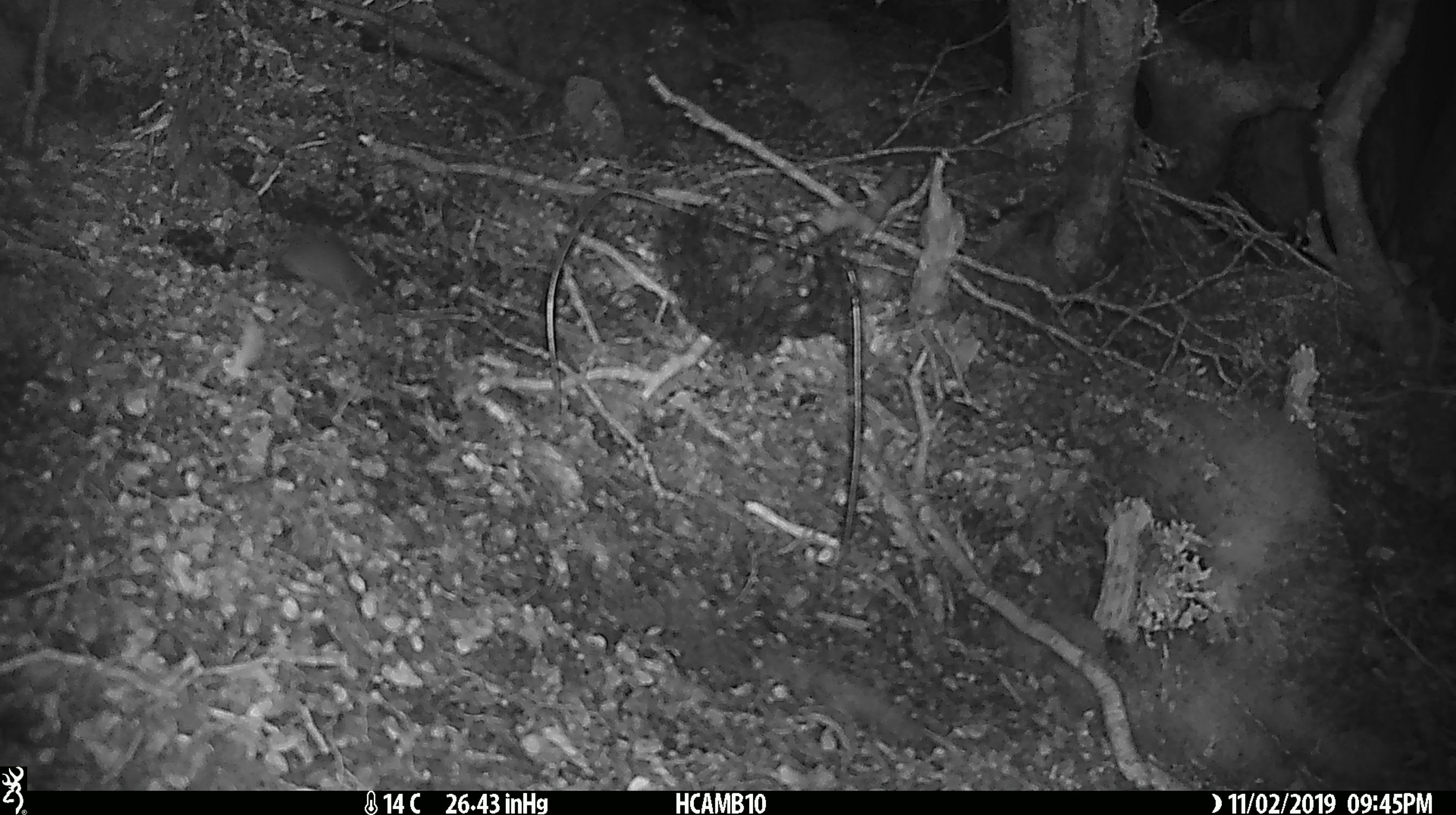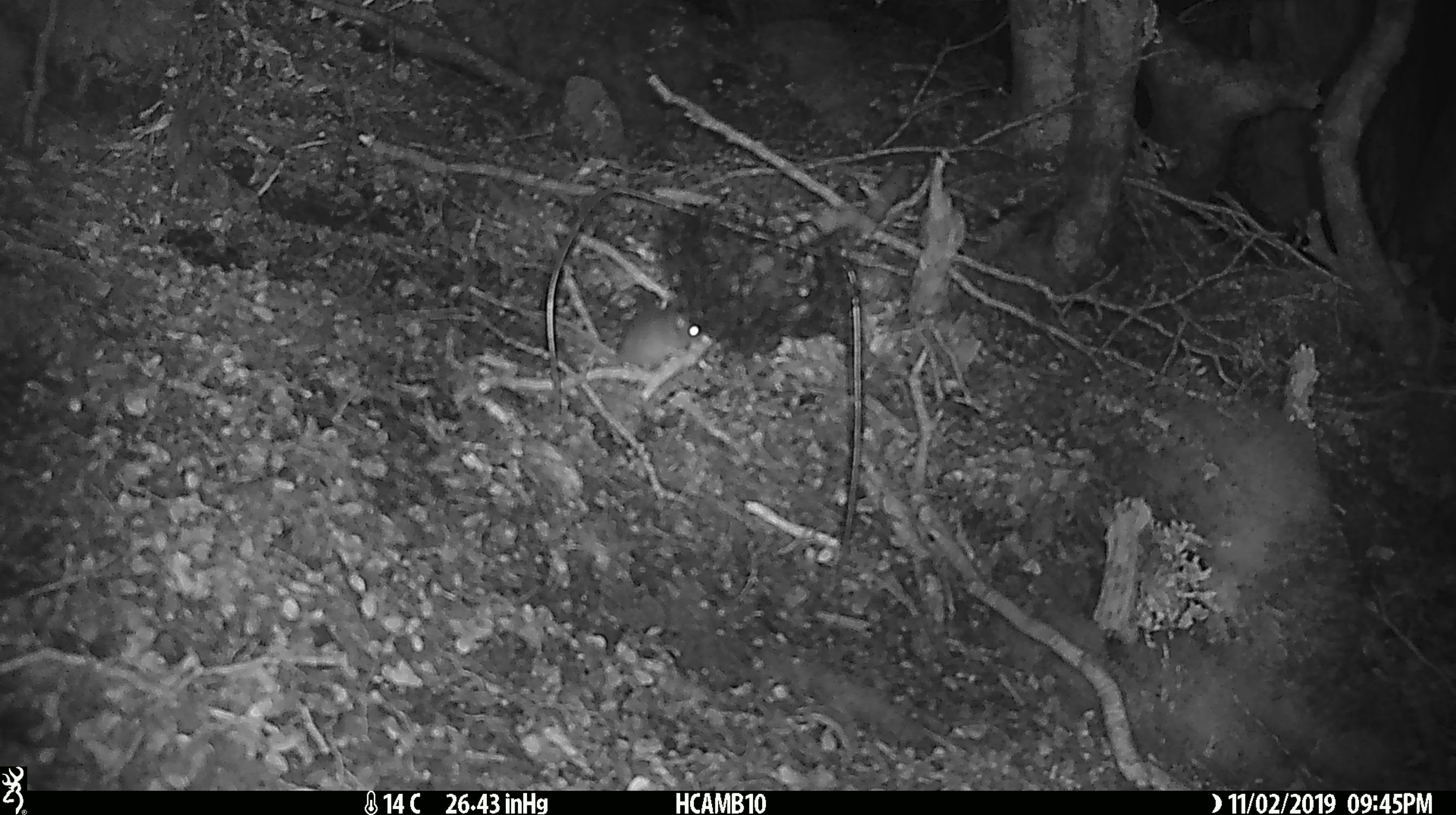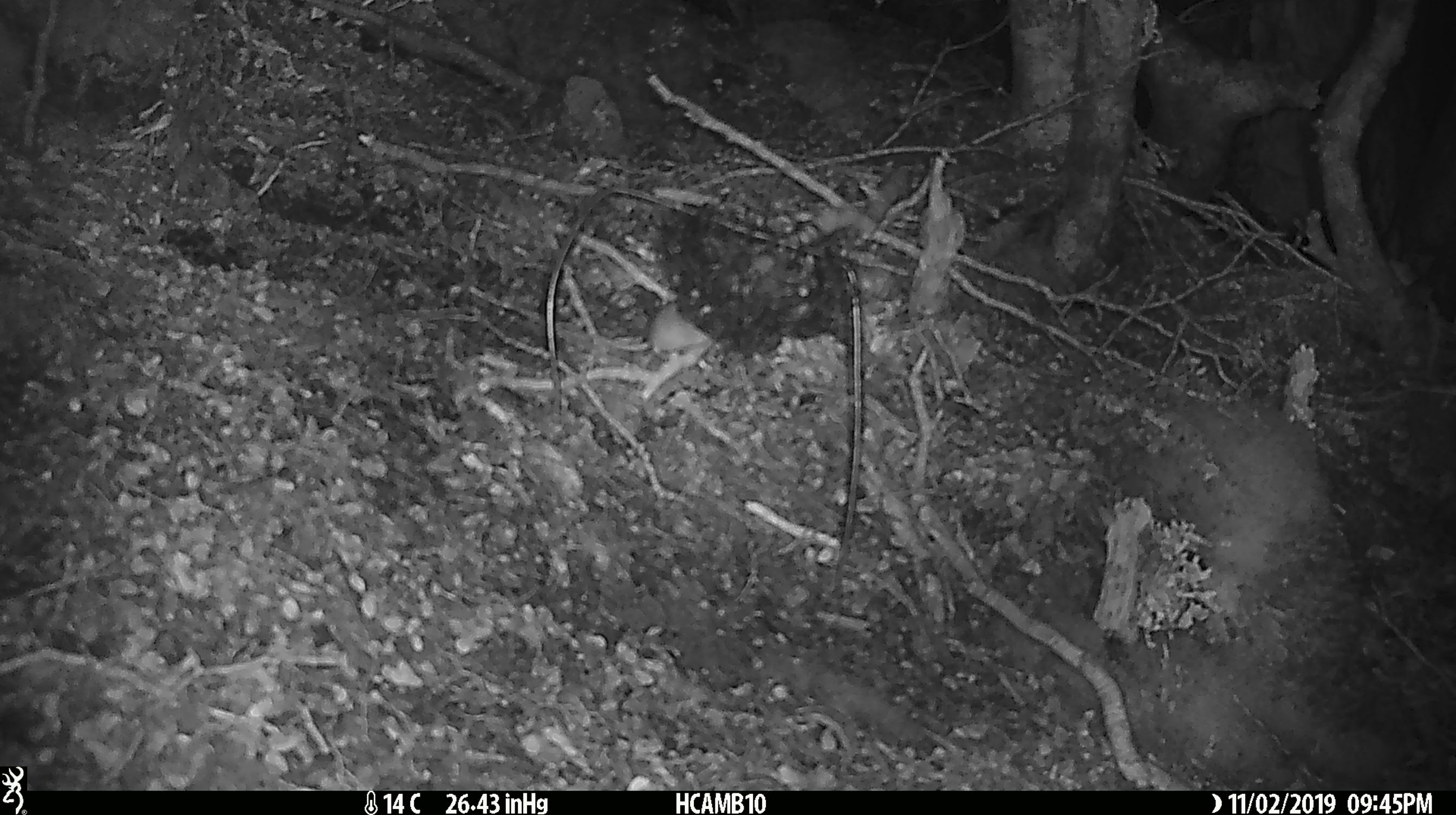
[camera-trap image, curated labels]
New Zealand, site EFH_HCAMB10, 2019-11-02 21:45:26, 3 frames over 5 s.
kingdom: Animalia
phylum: Chordata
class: Mammalia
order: Rodentia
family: Muridae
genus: Mus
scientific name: Mus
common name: mouse